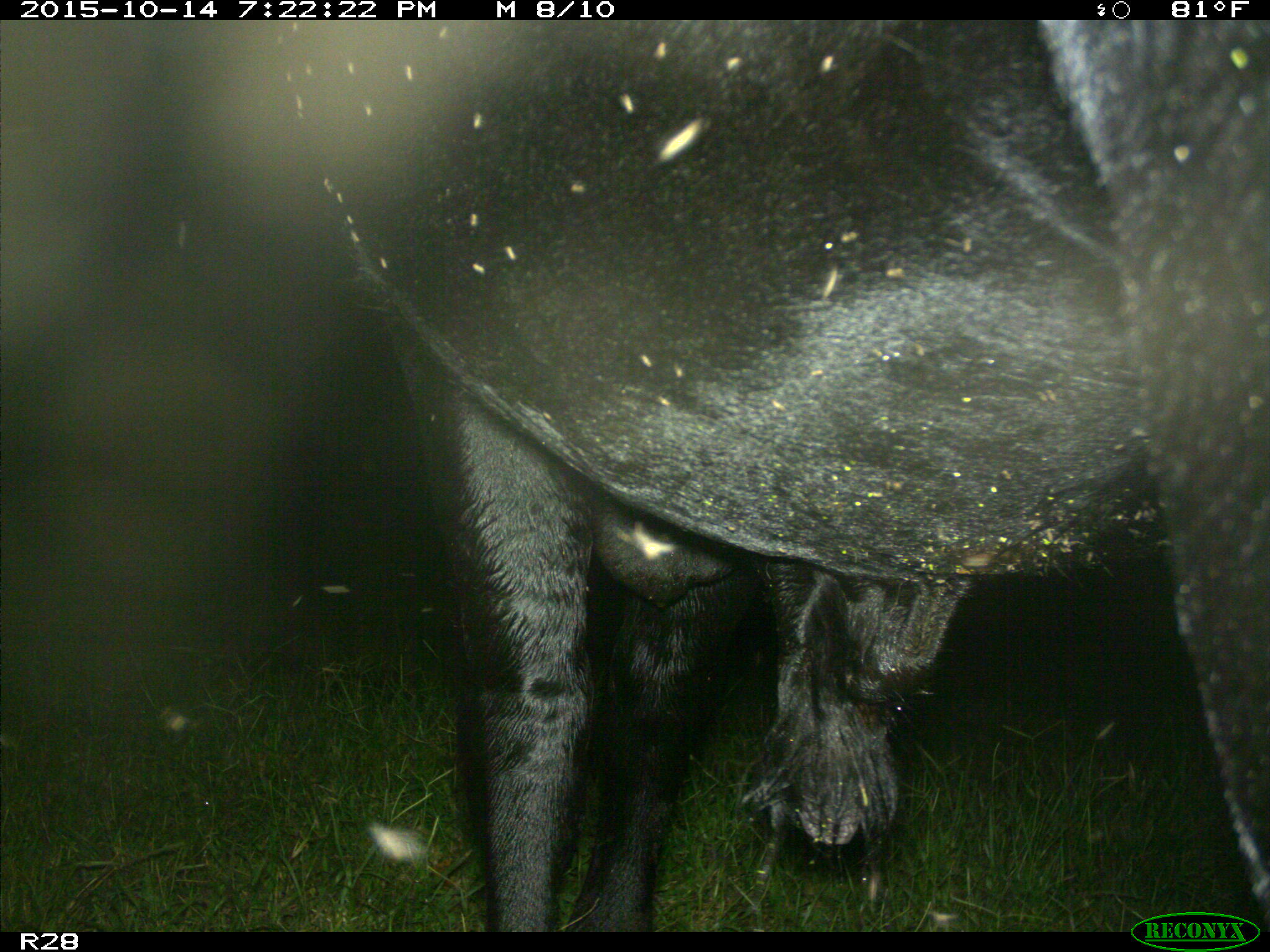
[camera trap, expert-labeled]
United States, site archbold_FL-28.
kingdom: Animalia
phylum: Chordata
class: Mammalia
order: Artiodactyla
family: Bovidae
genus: Bos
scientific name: Bos taurus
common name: domestic cow